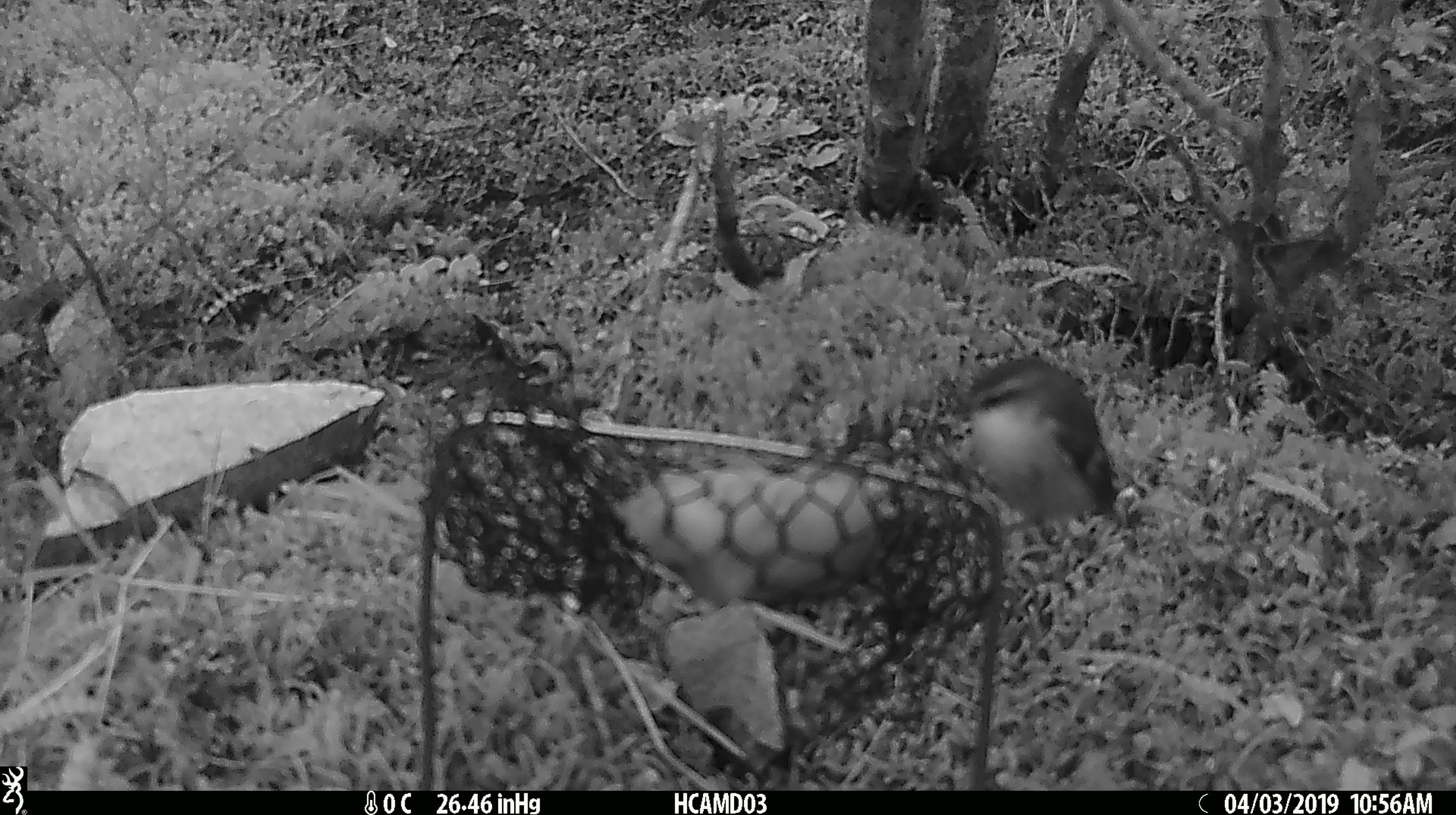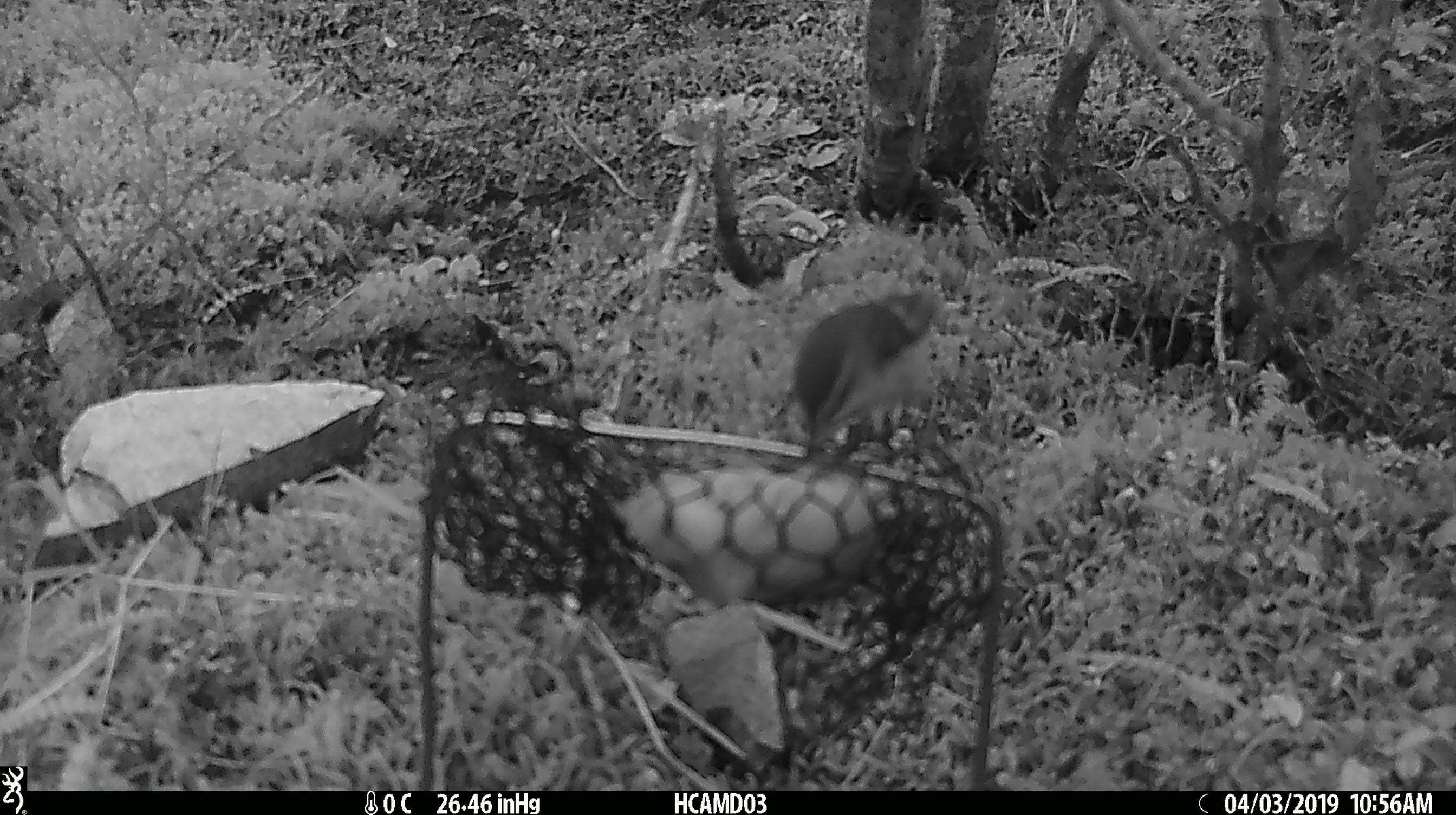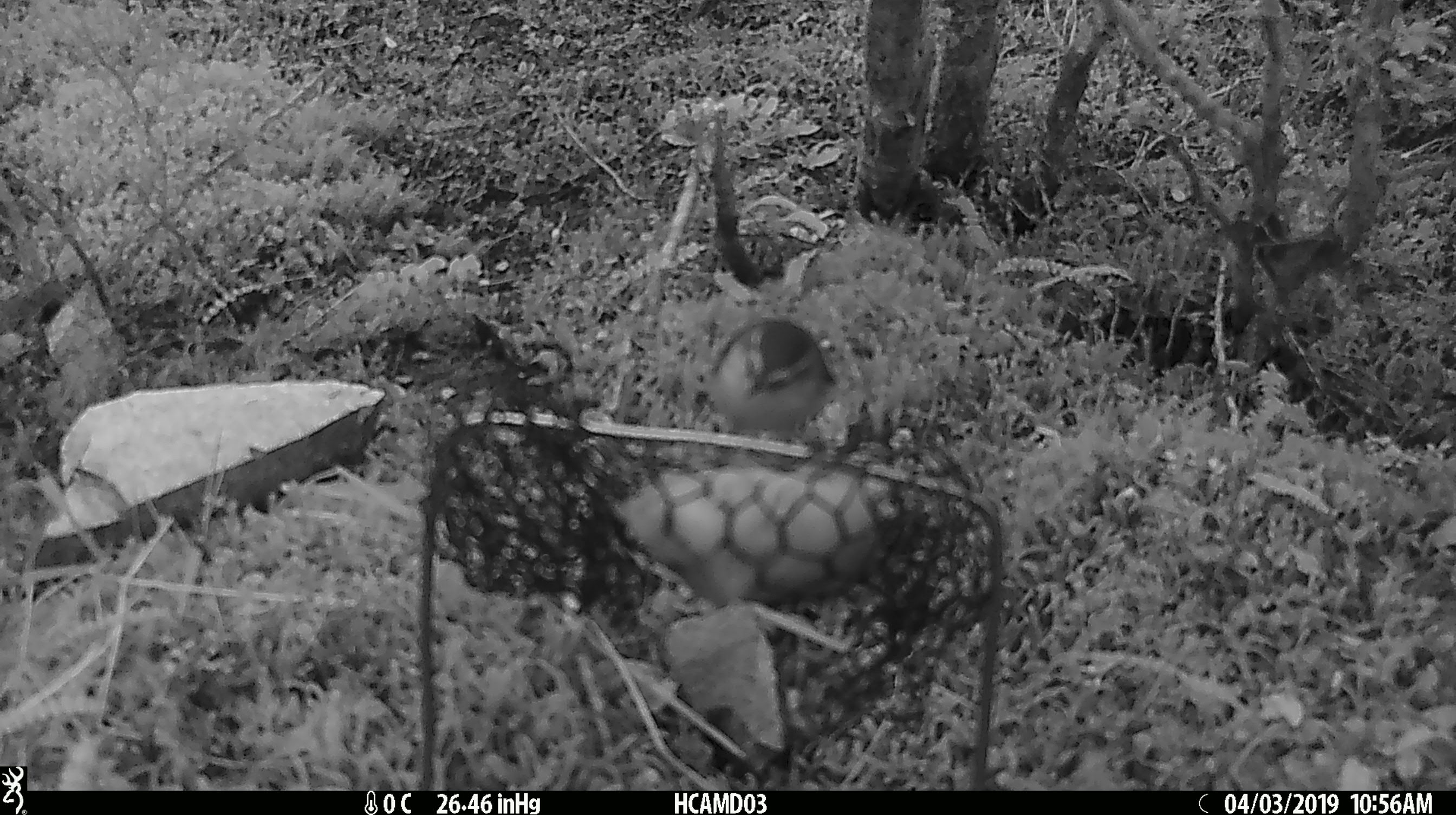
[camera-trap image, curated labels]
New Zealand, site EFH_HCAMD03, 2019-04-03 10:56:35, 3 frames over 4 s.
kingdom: Animalia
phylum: Chordata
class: Aves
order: Passeriformes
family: Acanthisittidae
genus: Acanthisitta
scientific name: Acanthisitta chloris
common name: rifleman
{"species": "rifleman (Acanthisitta chloris)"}